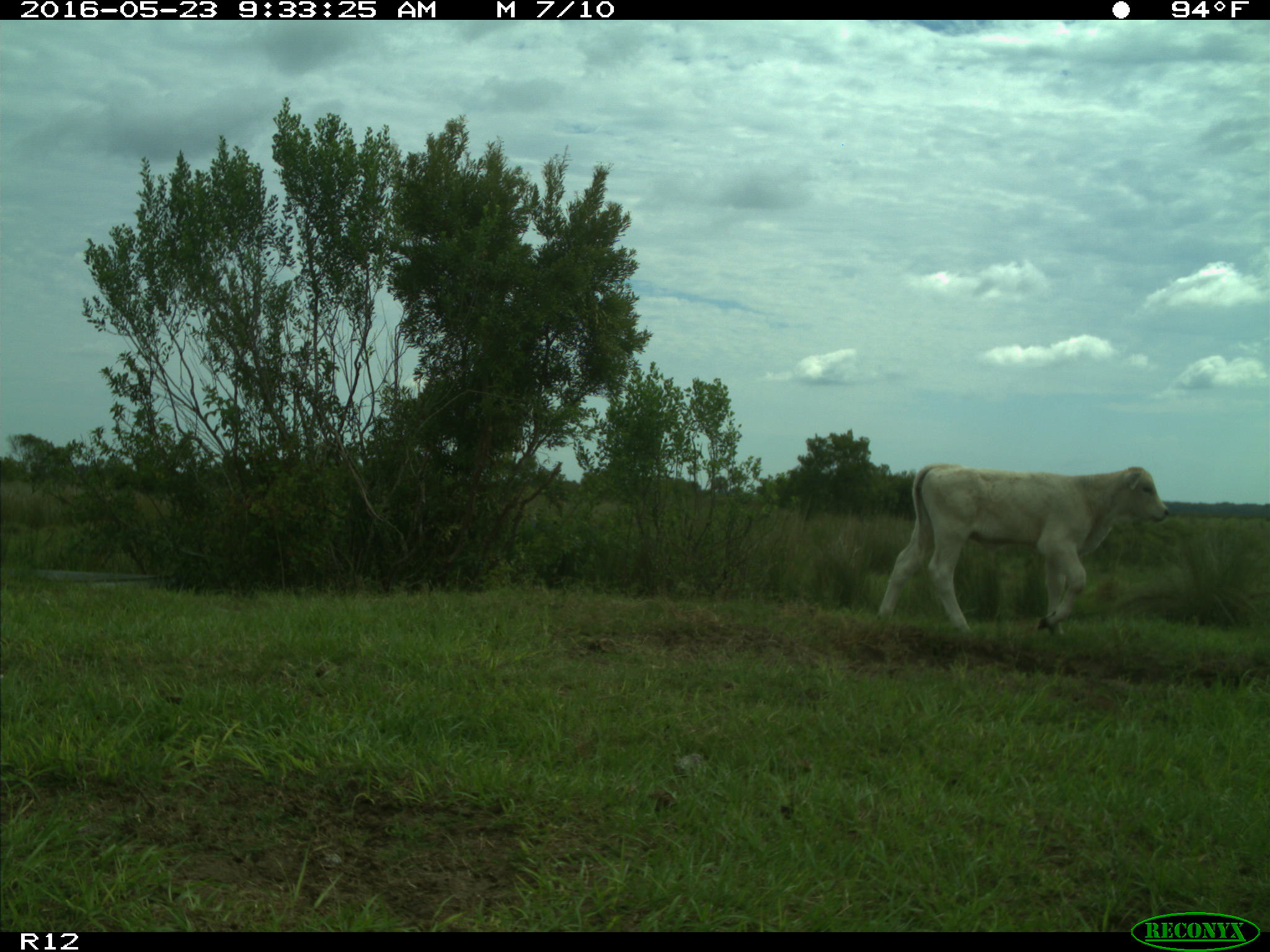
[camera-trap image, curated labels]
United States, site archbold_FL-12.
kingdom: Animalia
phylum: Chordata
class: Mammalia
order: Artiodactyla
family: Bovidae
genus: Bos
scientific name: Bos taurus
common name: domestic cow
Bos taurus (domestic cow).